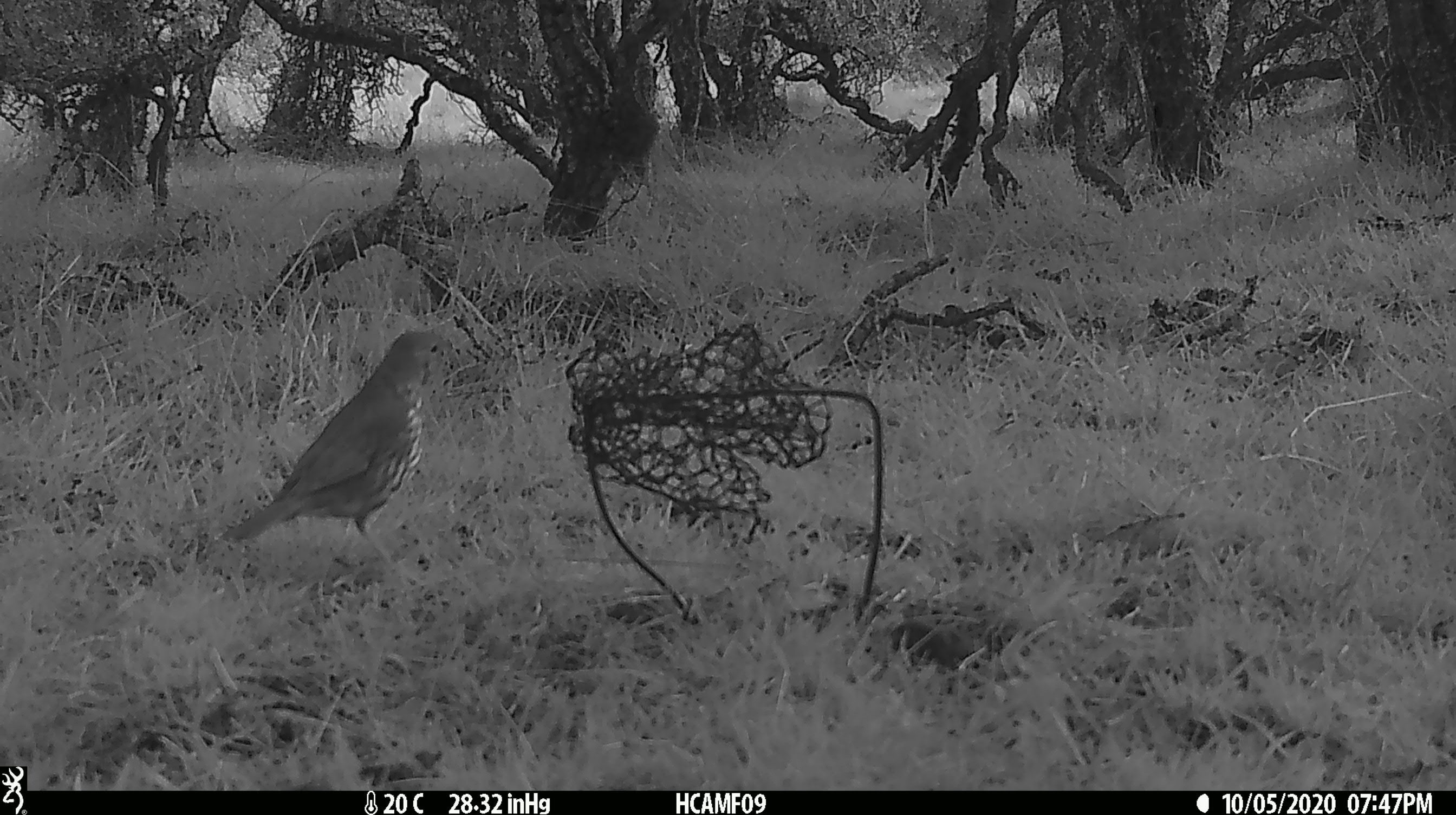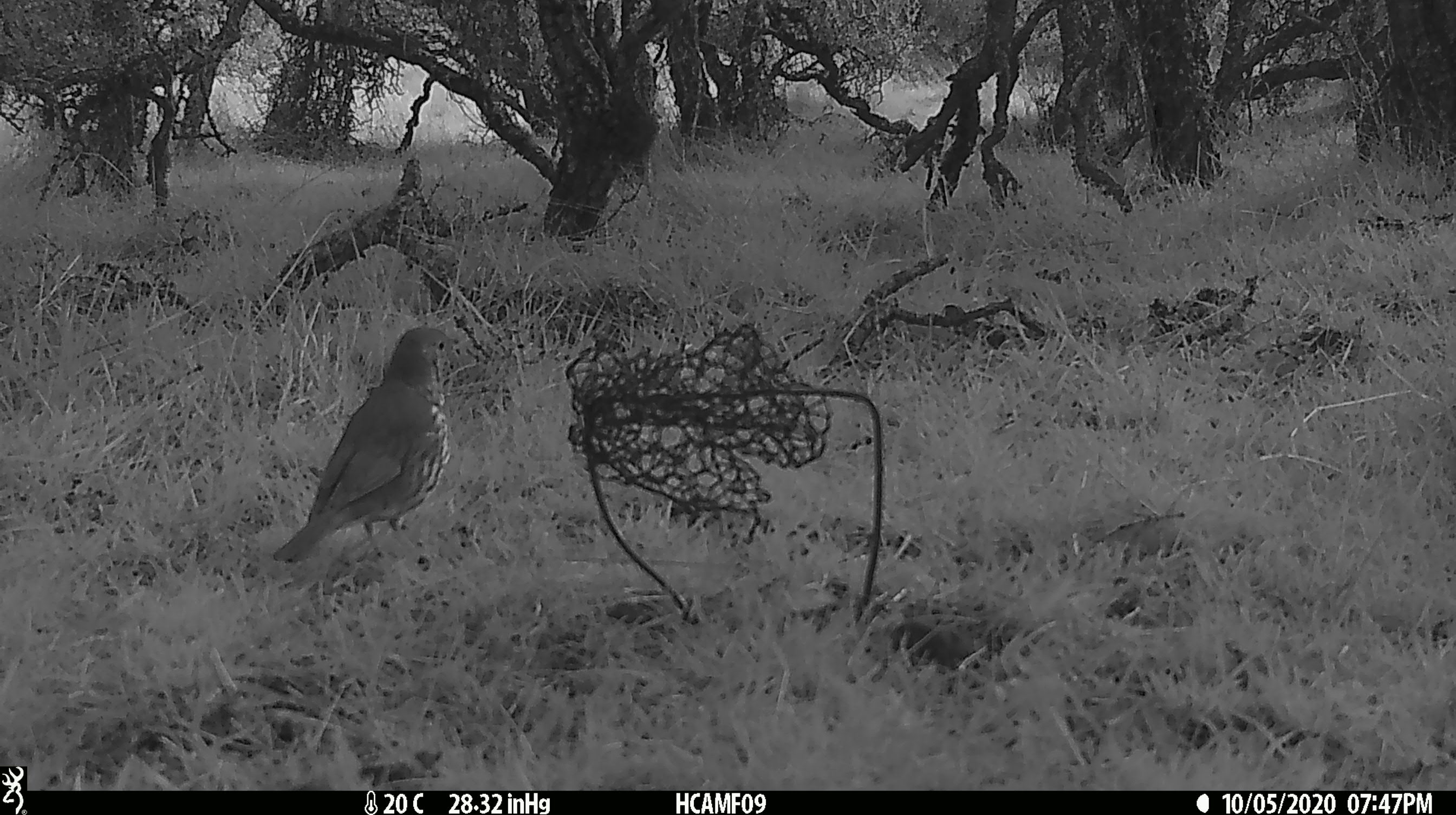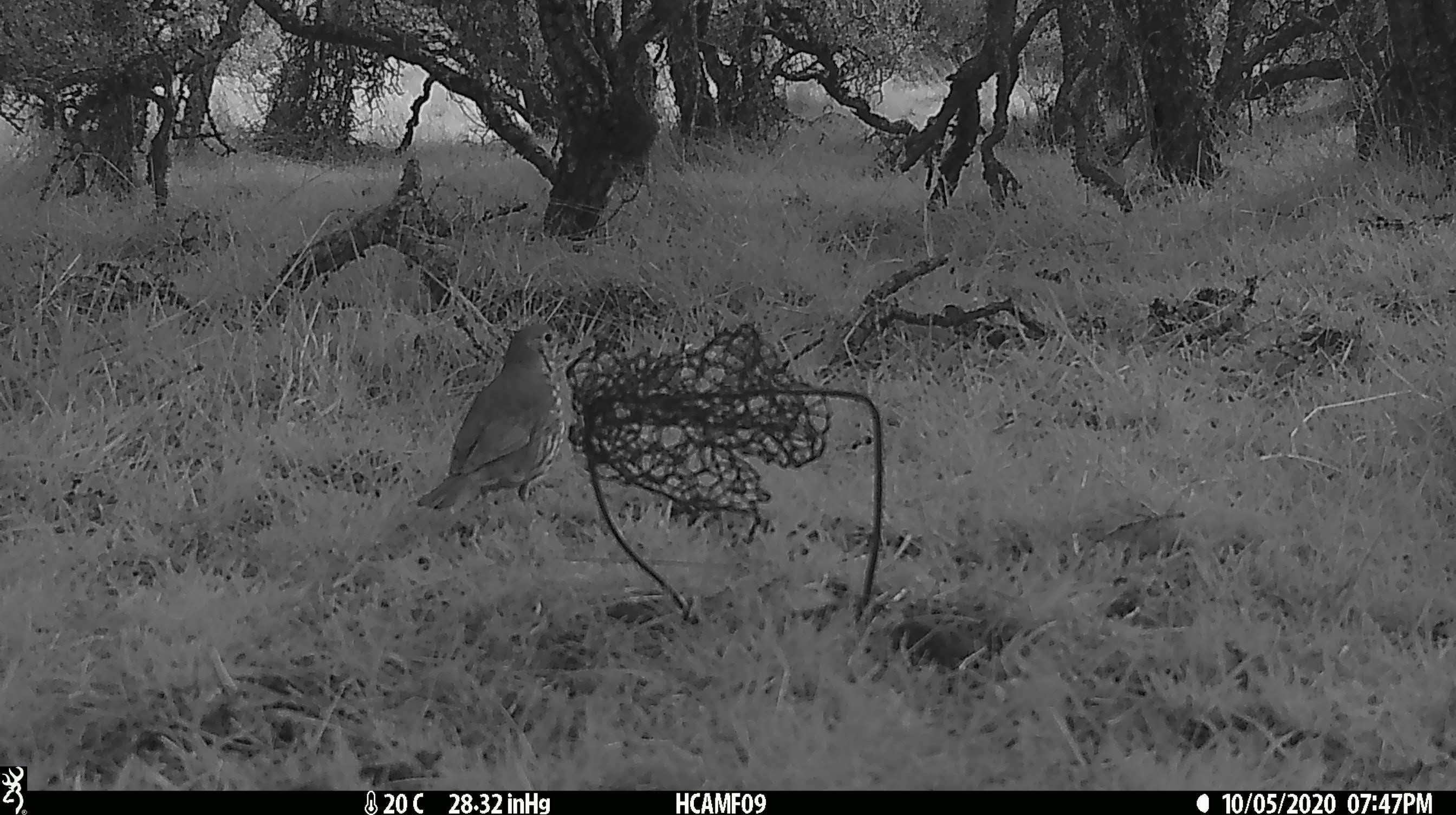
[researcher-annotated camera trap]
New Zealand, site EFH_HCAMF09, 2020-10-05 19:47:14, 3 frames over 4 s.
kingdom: Animalia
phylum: Chordata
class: Aves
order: Passeriformes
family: Turdidae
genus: Turdus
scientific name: Turdus philomelos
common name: song thrush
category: thrush